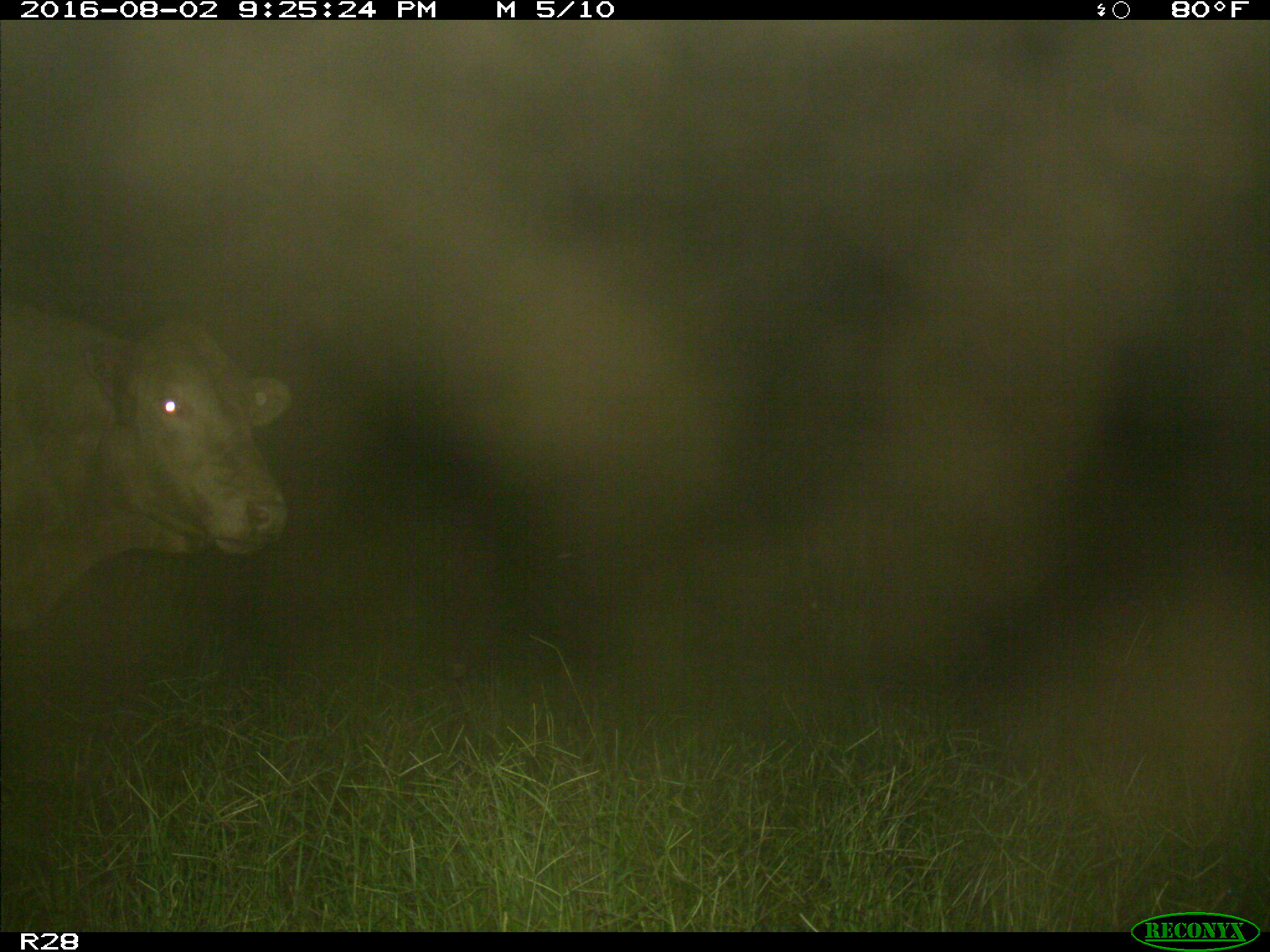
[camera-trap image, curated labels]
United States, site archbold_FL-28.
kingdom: Animalia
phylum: Chordata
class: Mammalia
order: Artiodactyla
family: Bovidae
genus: Bos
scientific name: Bos taurus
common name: domestic cow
Bos taurus (domestic cow).